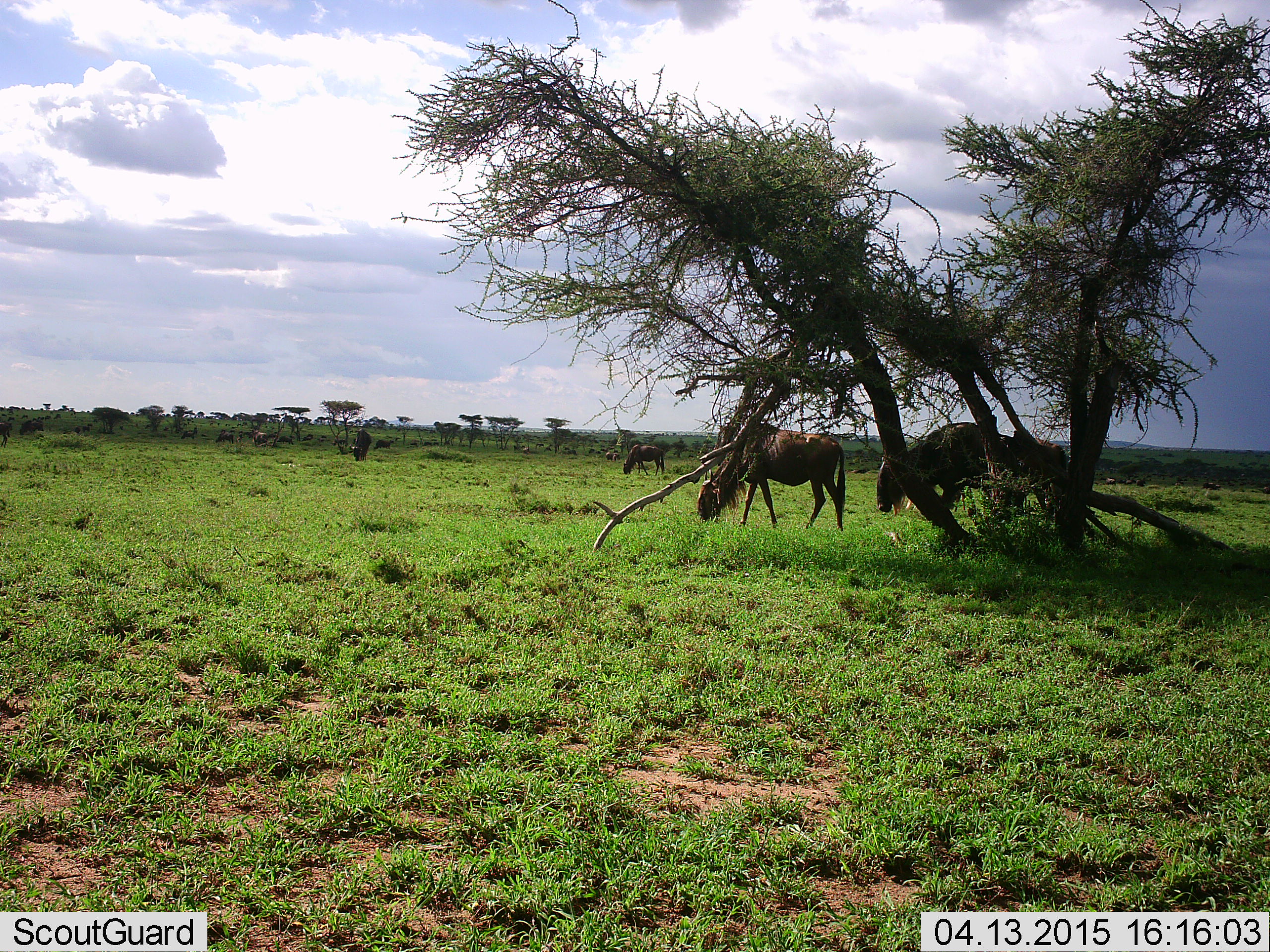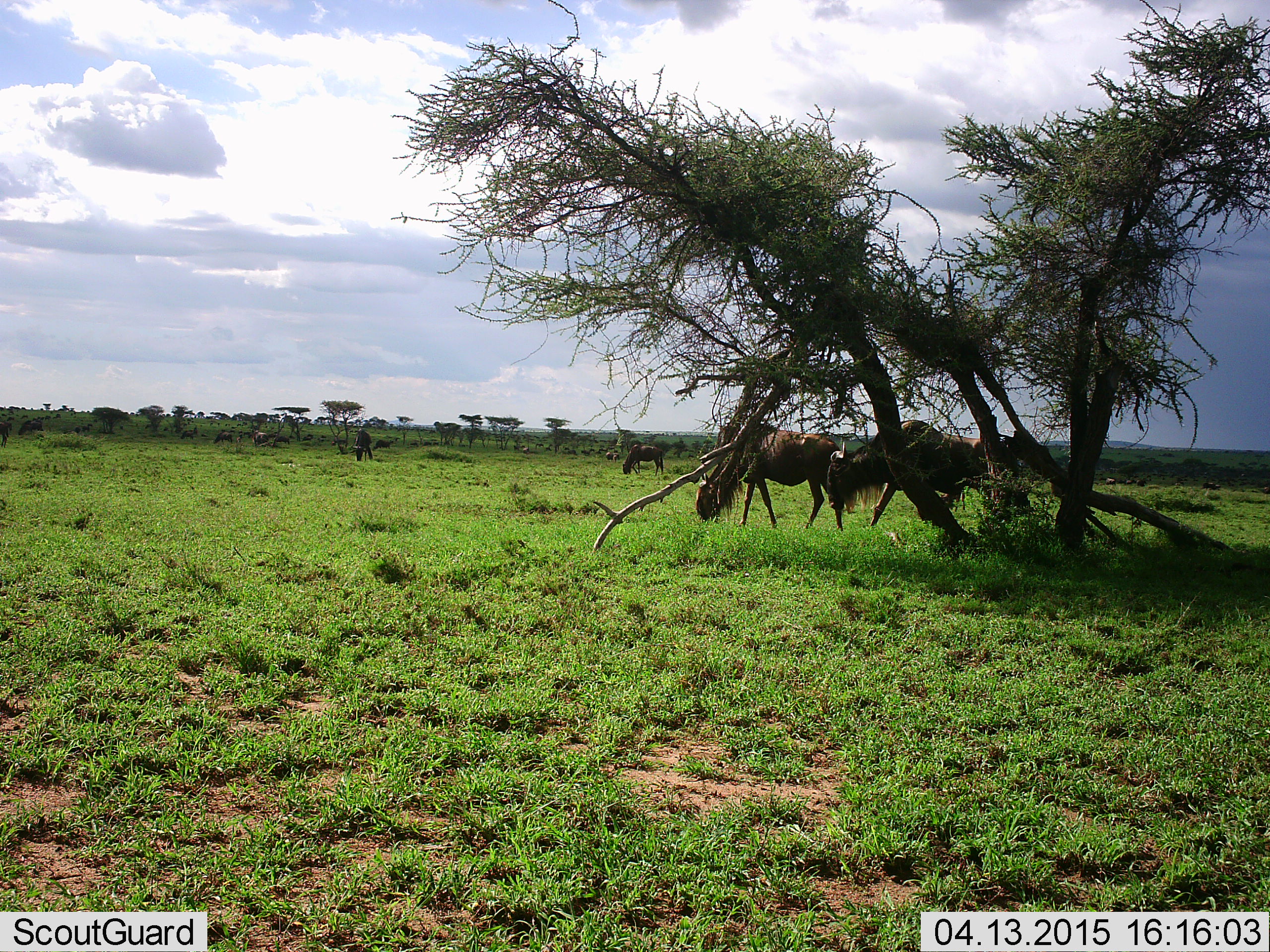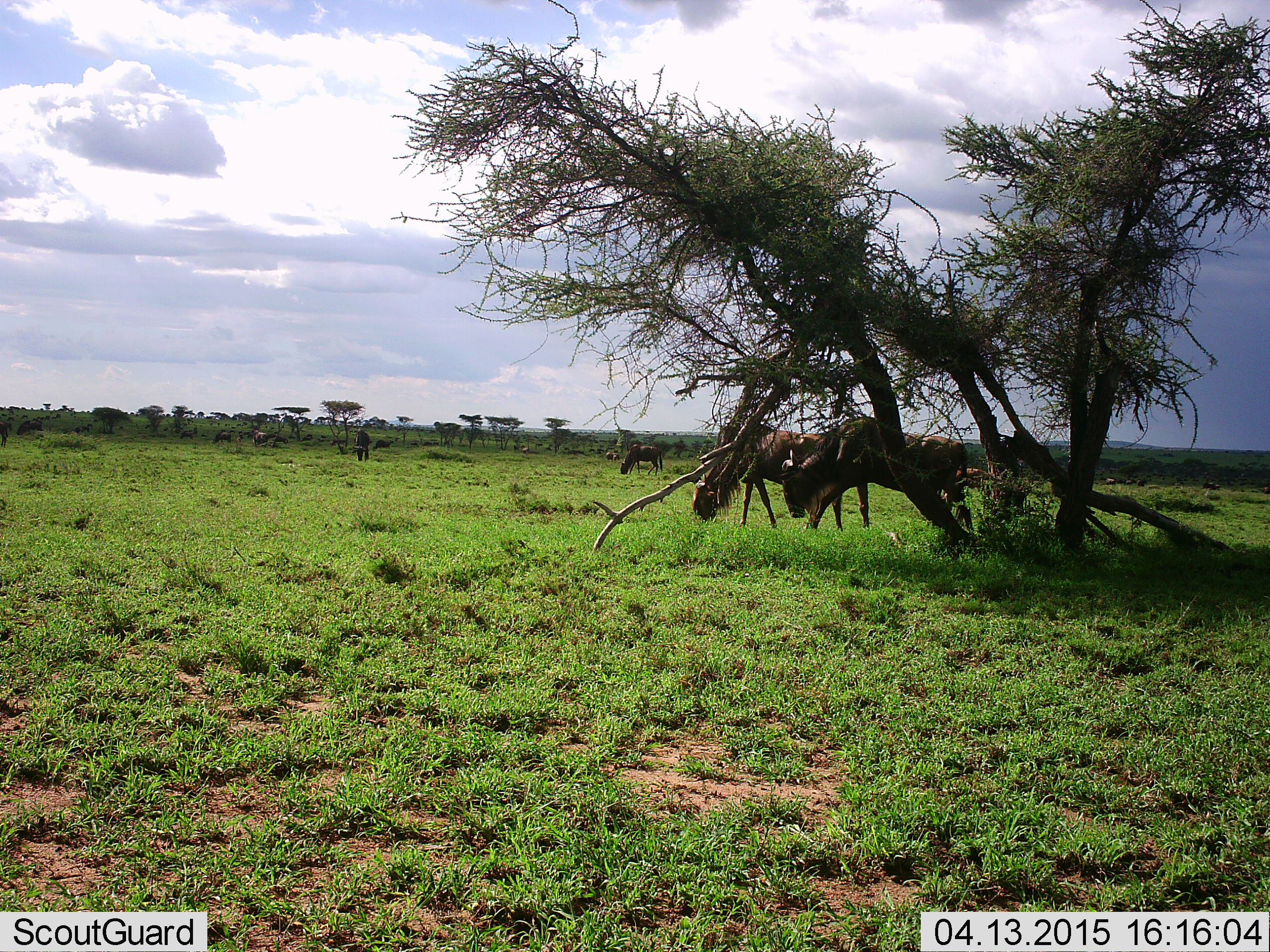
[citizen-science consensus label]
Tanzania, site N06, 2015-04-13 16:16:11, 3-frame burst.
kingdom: Animalia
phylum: Chordata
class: Mammalia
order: Artiodactyla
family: Bovidae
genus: Connochaetes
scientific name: Connochaetes taurinus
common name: blue wildebeest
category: wildebeest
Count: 5.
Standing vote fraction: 30%.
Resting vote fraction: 0%.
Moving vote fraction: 70%.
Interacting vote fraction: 0%.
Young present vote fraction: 0%.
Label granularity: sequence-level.